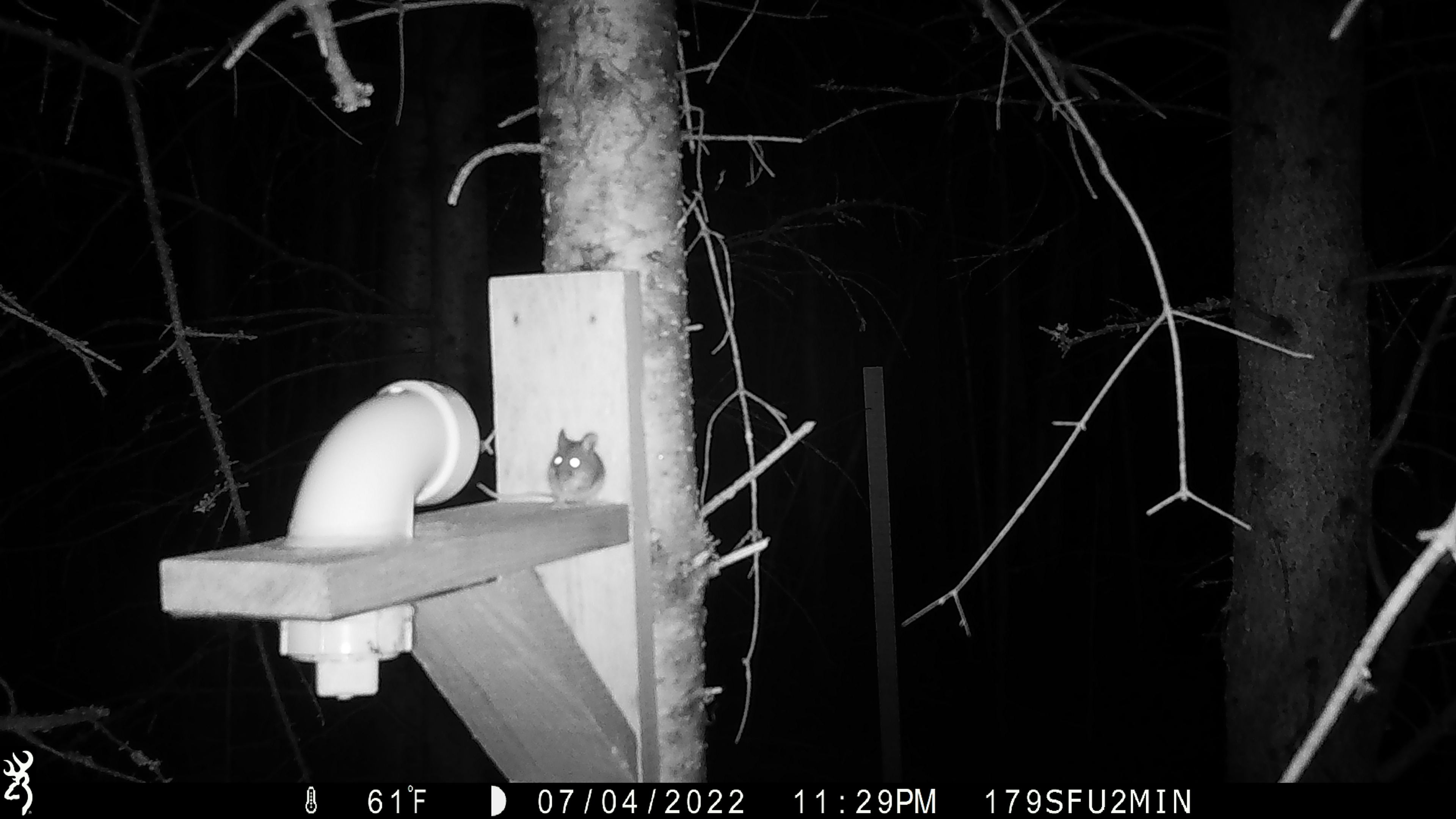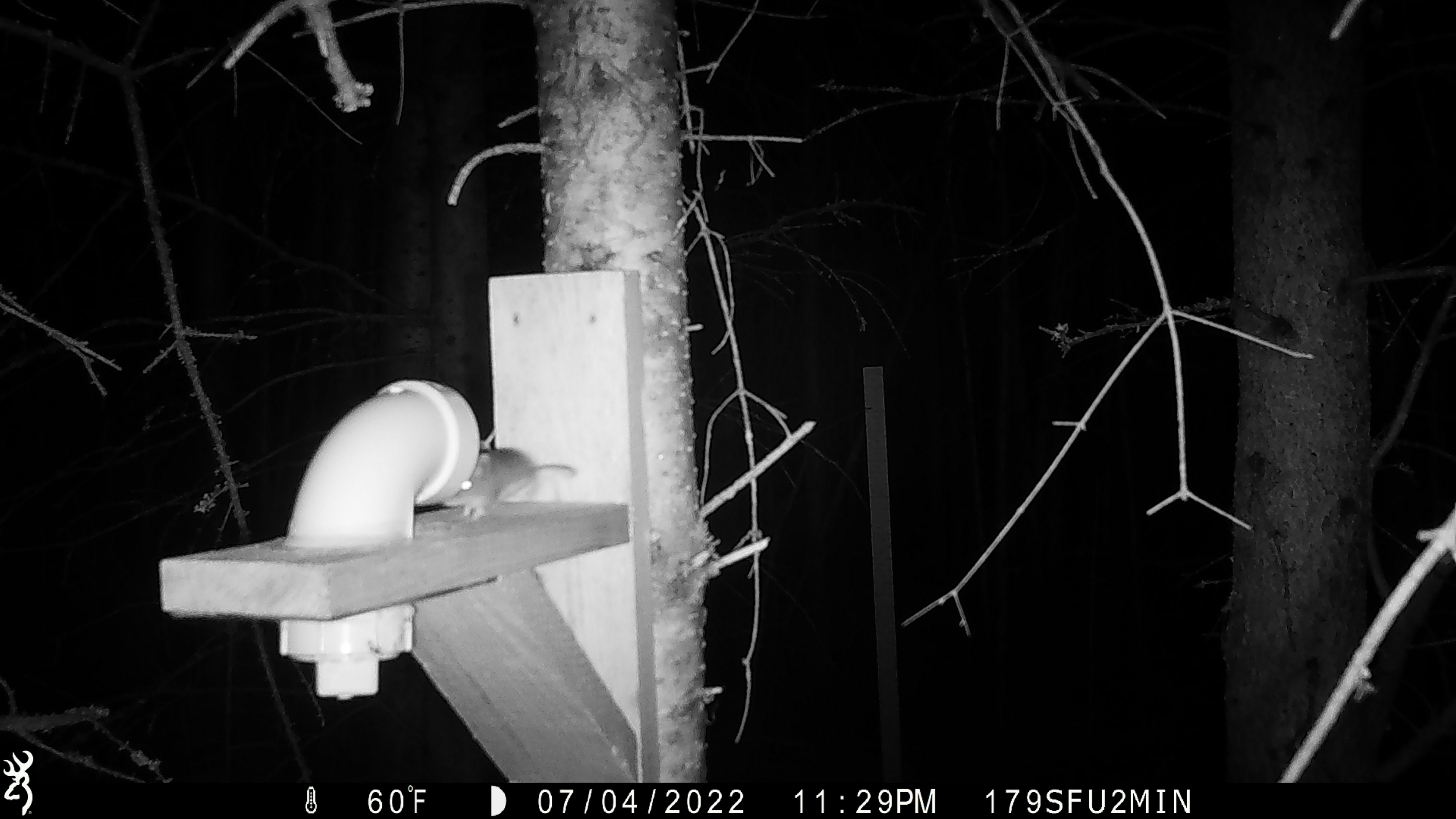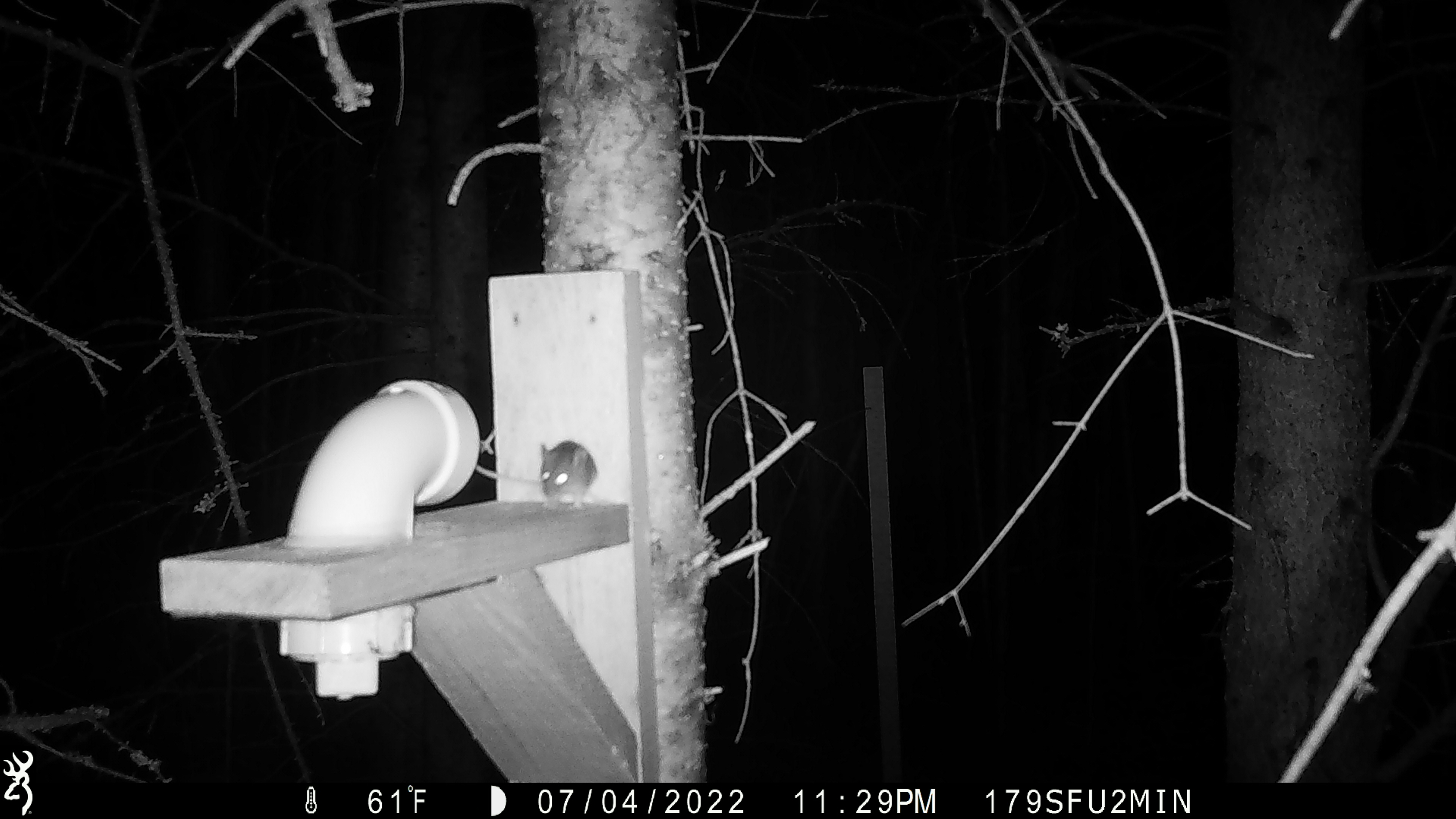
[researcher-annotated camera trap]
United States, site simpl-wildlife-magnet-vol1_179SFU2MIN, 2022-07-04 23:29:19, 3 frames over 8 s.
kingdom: Animalia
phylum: Chordata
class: Mammalia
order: Rodentia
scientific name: Rodentia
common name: mouse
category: mouse sp.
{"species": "mouse sp. (mouse) (Rodentia)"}